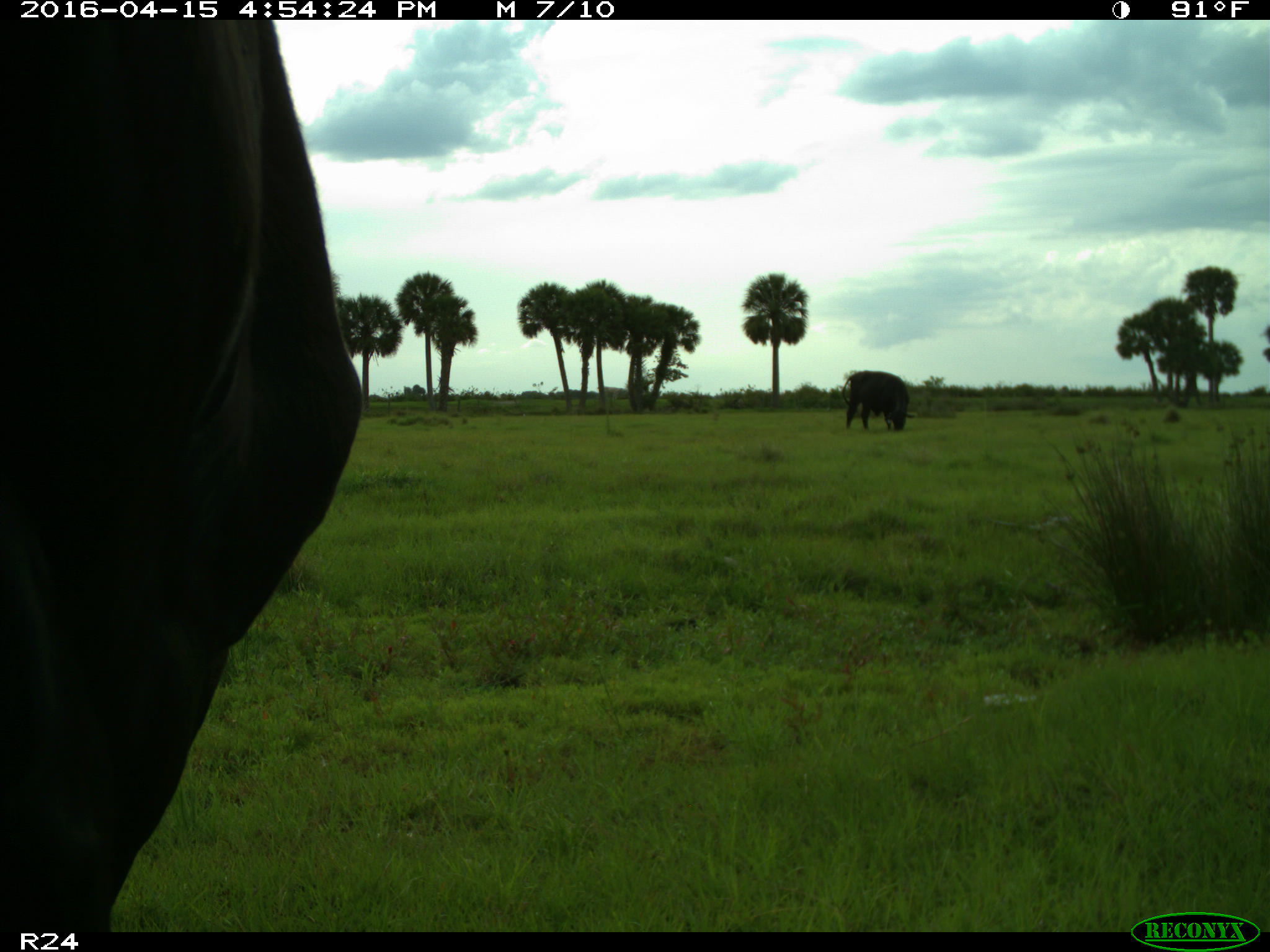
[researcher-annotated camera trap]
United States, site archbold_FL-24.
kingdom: Animalia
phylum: Chordata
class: Mammalia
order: Artiodactyla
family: Bovidae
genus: Bos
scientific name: Bos taurus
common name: domestic cow